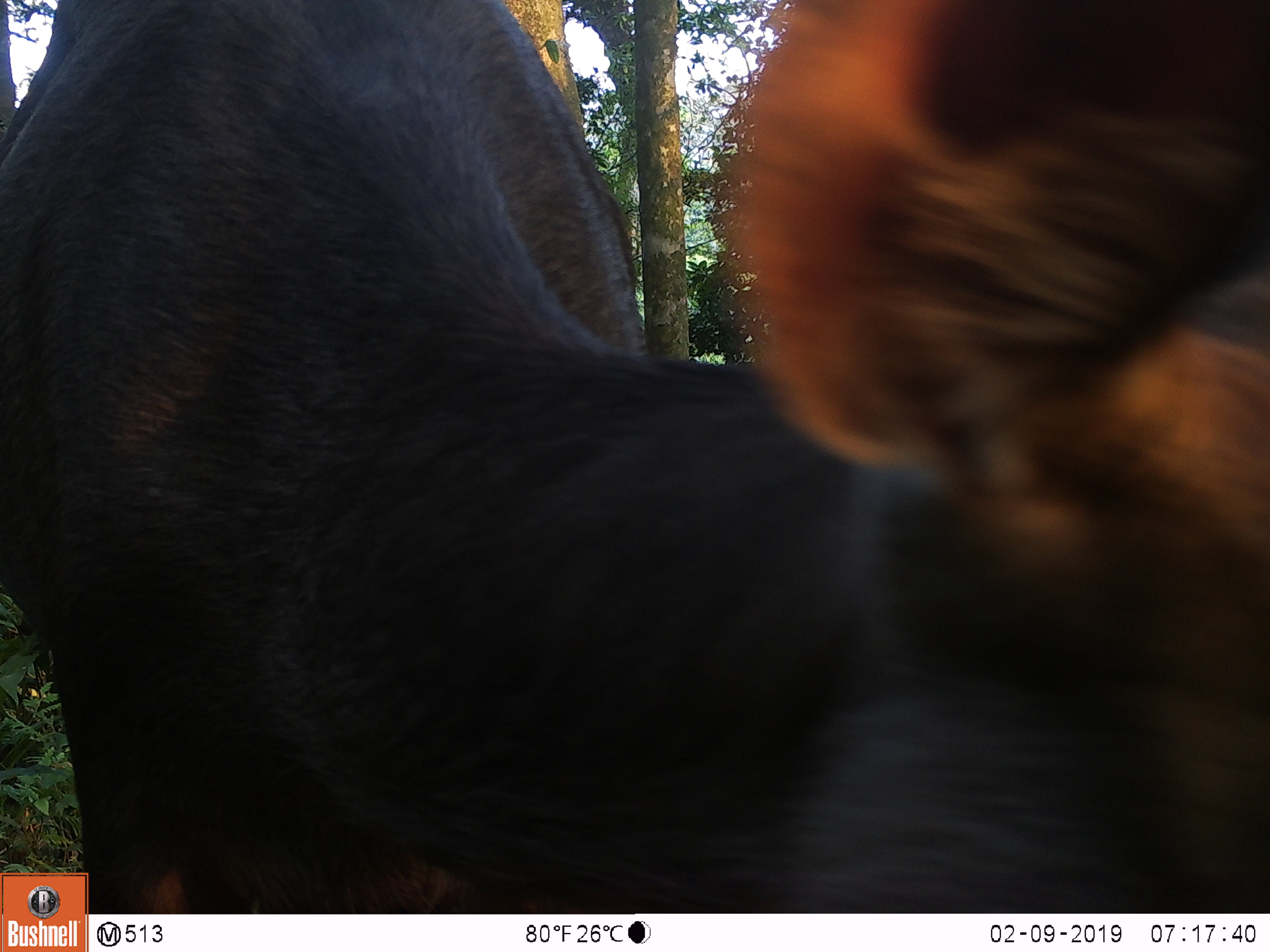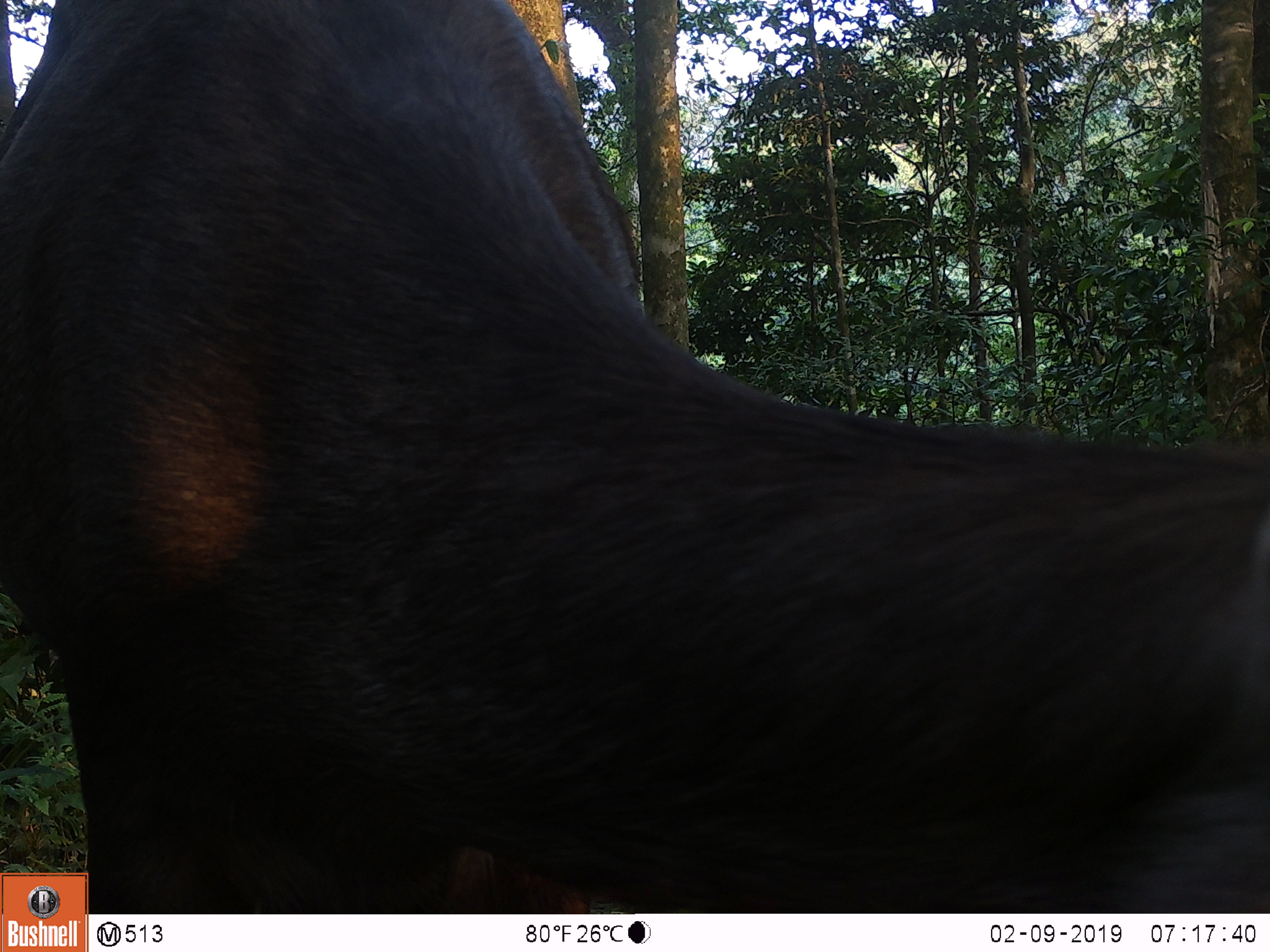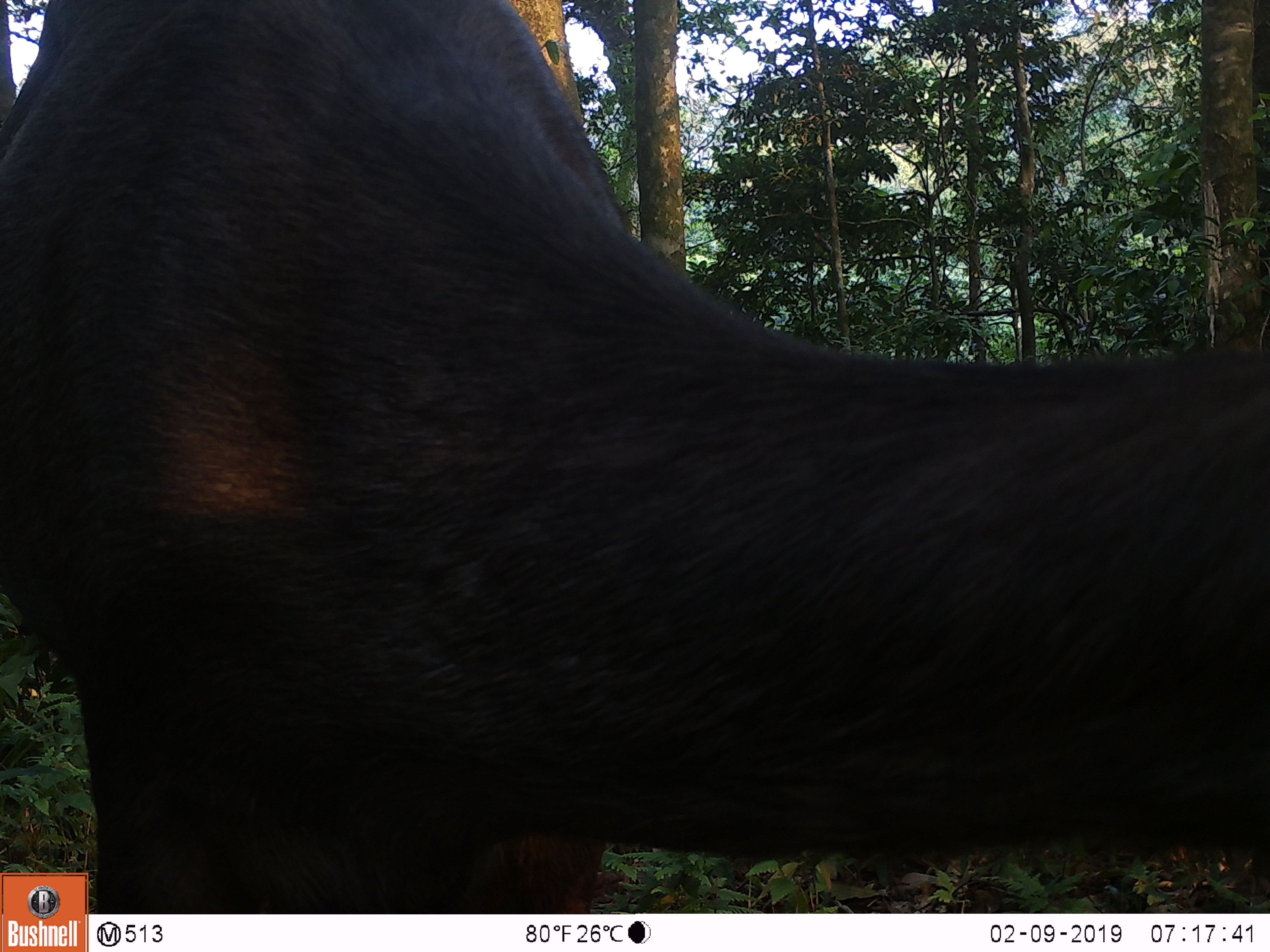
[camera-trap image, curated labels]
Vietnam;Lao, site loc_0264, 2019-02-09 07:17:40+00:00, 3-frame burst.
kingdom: Animalia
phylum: Chordata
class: Mammalia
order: Artiodactyla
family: Cervidae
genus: Rusa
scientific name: Rusa unicolor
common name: sambar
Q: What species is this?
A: Sambar (Rusa unicolor).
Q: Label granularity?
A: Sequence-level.